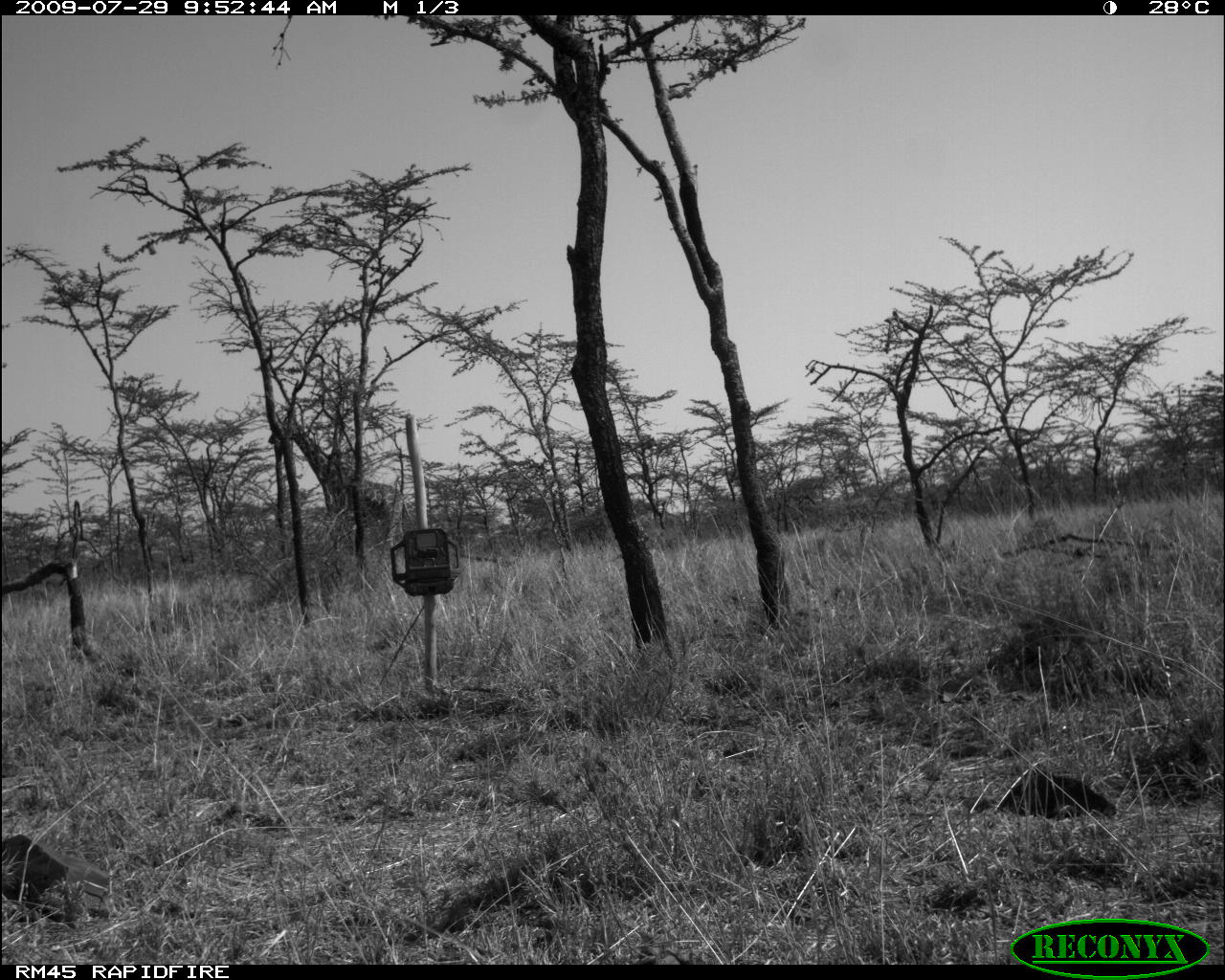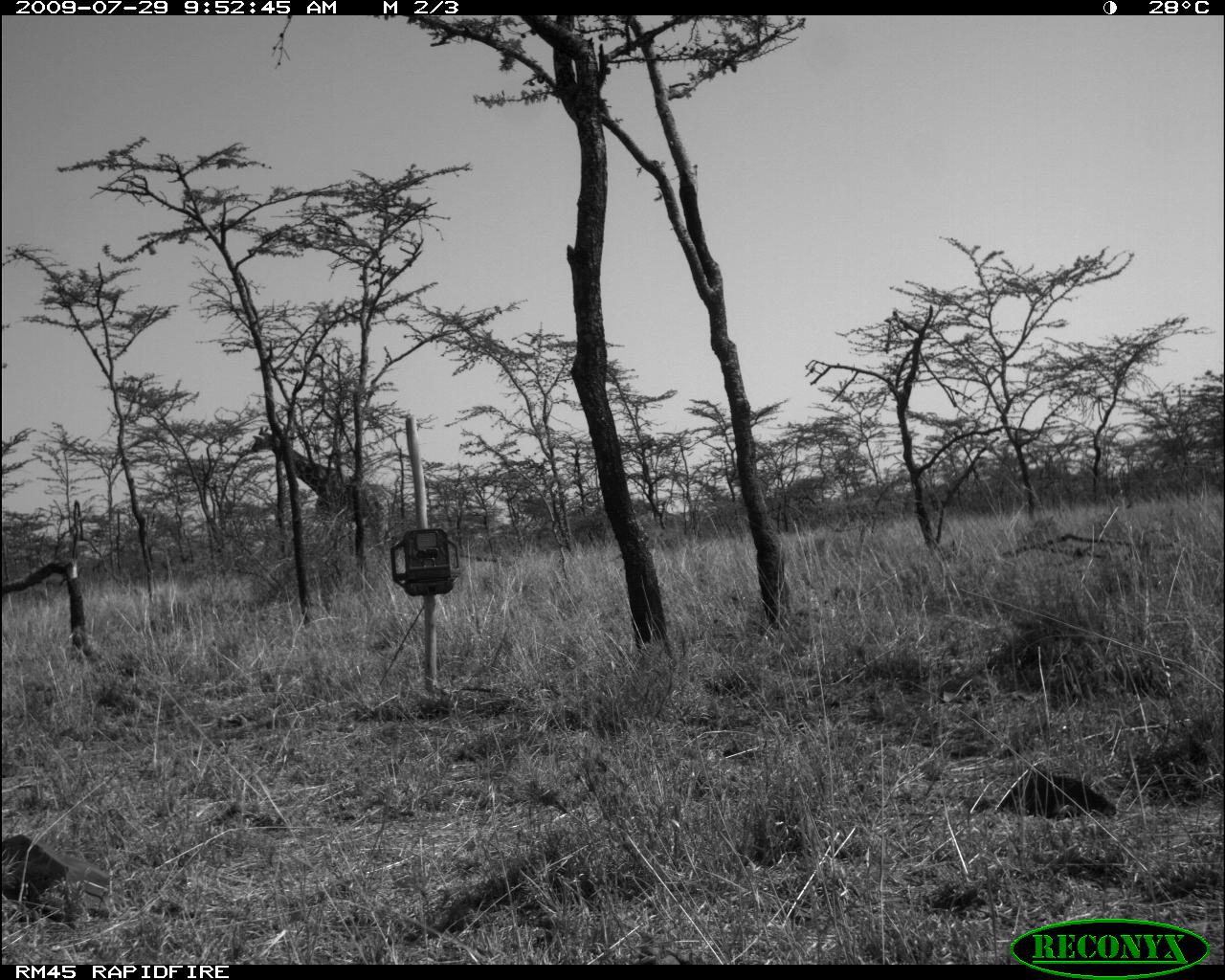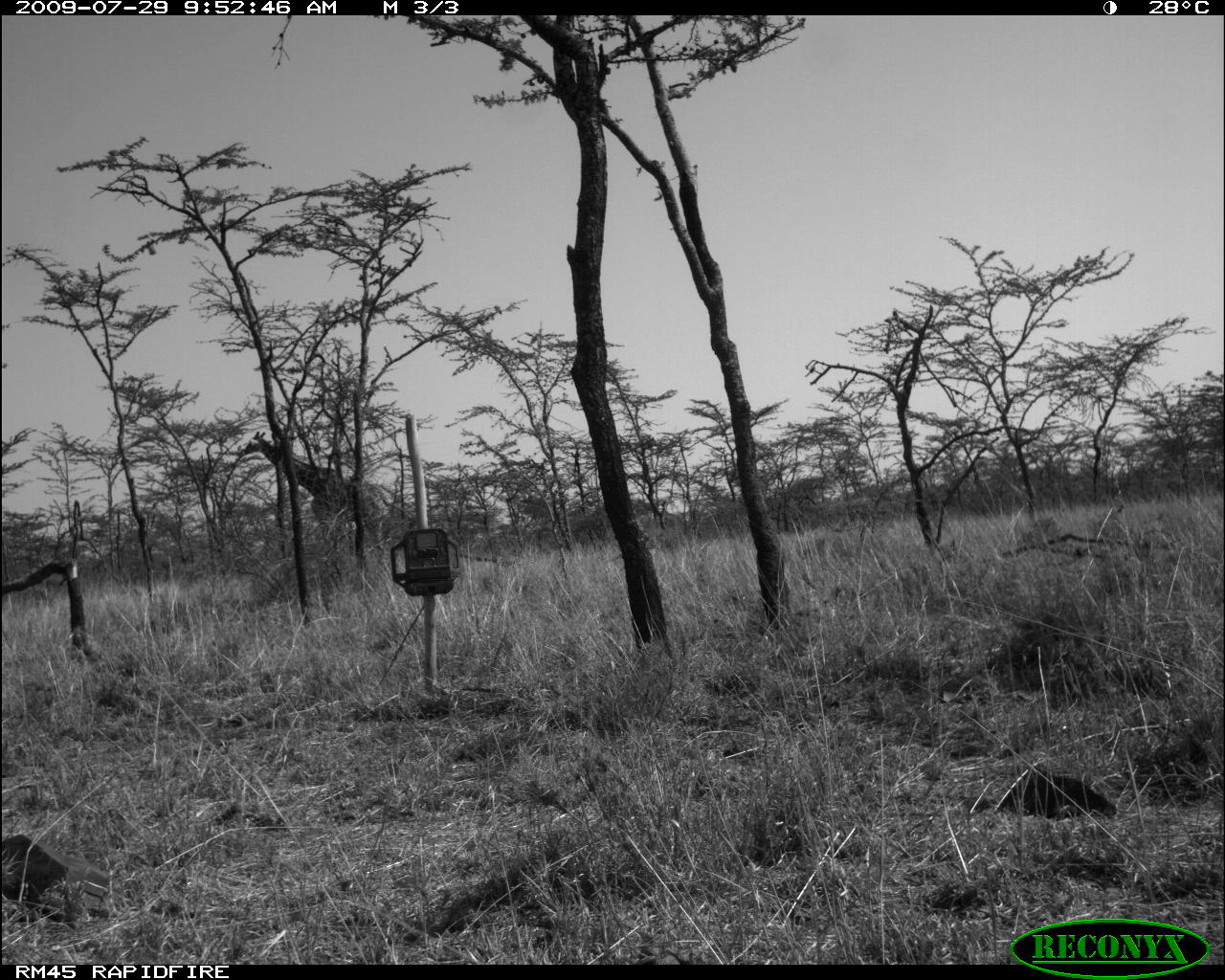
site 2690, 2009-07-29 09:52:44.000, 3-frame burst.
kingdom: Animalia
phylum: Chordata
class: Mammalia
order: Artiodactyla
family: Giraffidae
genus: Giraffa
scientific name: Giraffa camelopardalis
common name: giraffe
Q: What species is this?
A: Giraffa camelopardalis (giraffe).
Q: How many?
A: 1.